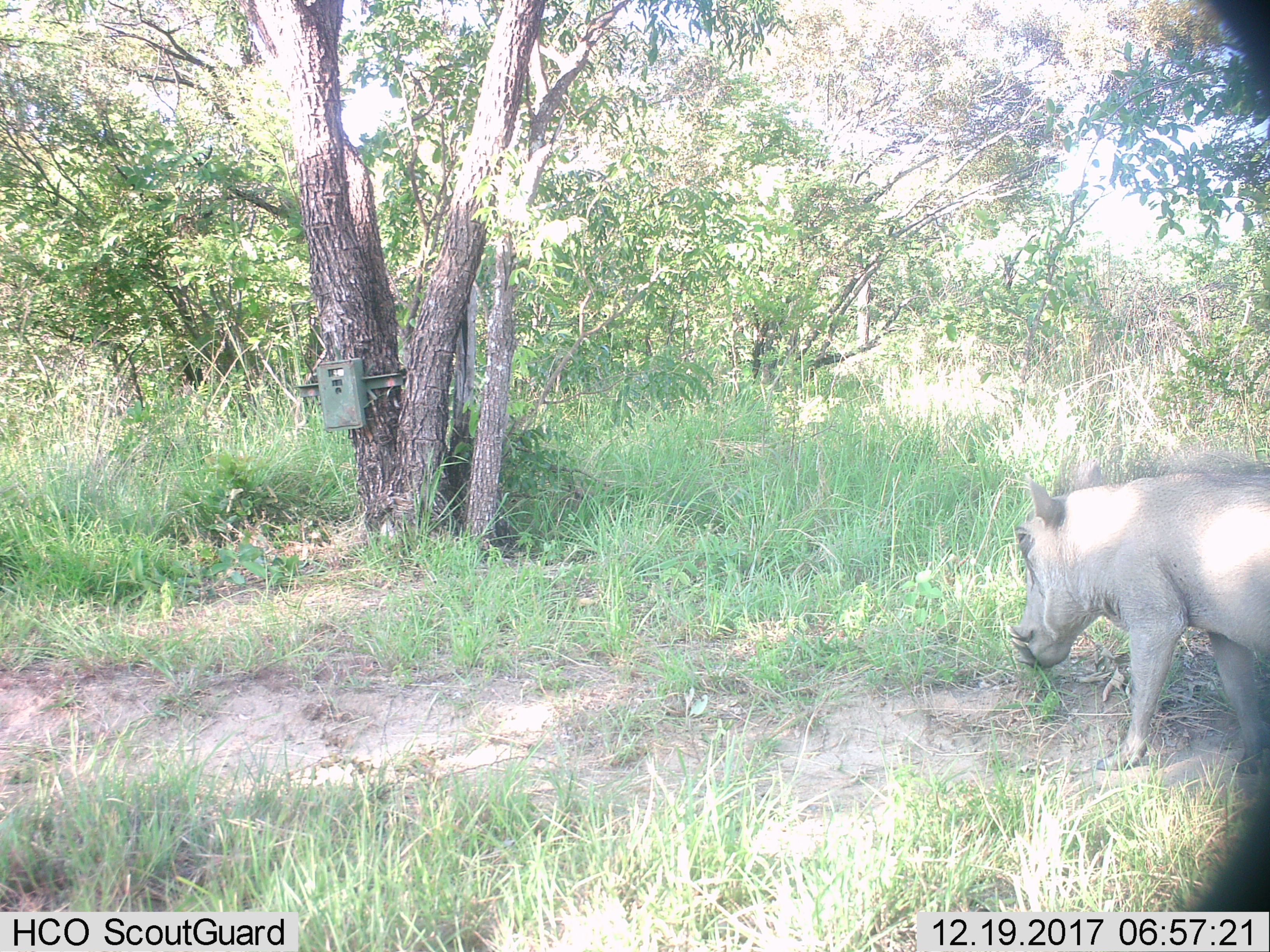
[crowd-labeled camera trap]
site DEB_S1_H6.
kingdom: Animalia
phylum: Chordata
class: Mammalia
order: Artiodactyla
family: Suidae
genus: Phacochoerus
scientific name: Phacochoerus africanus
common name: warthog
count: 1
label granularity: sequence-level